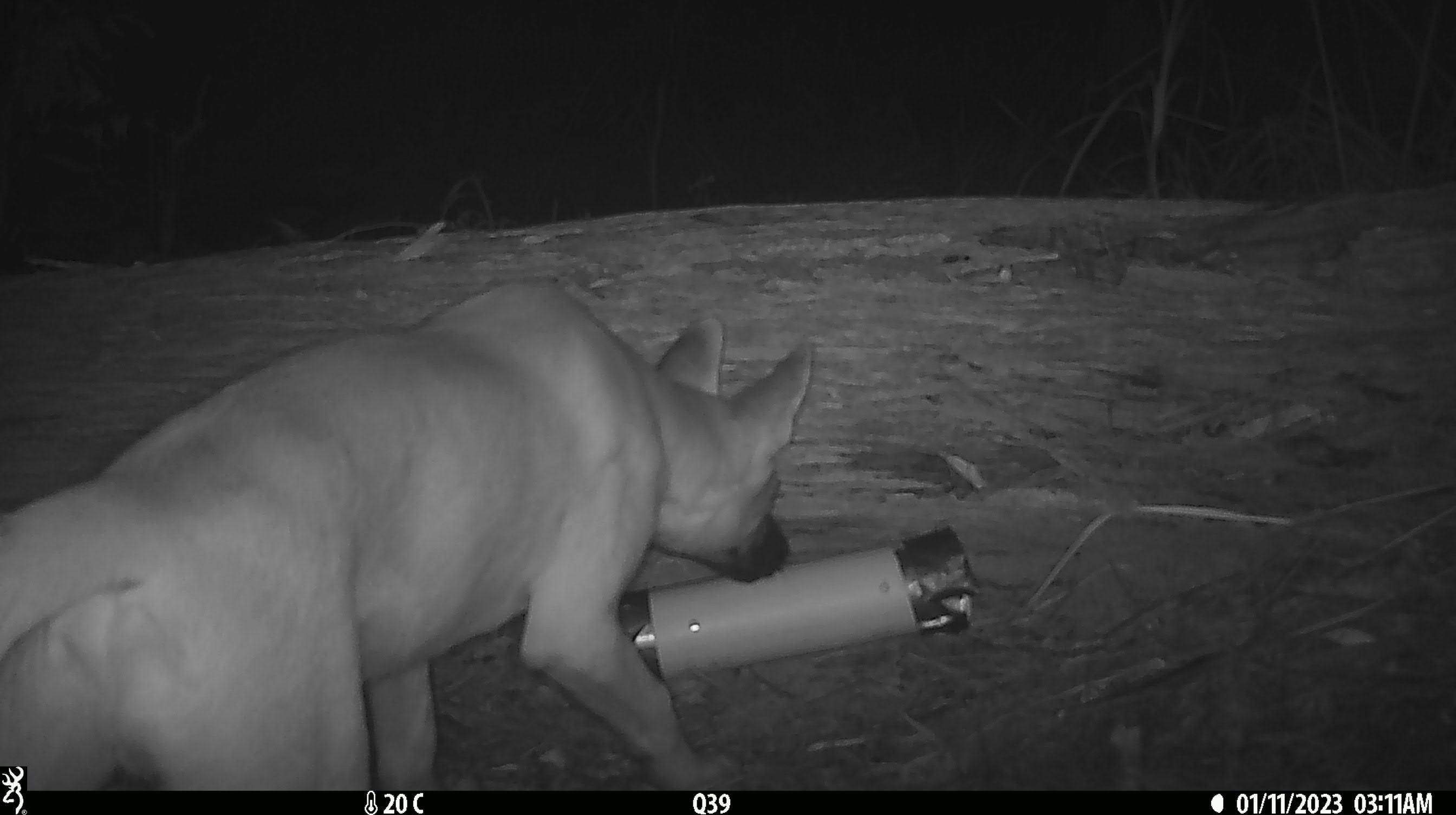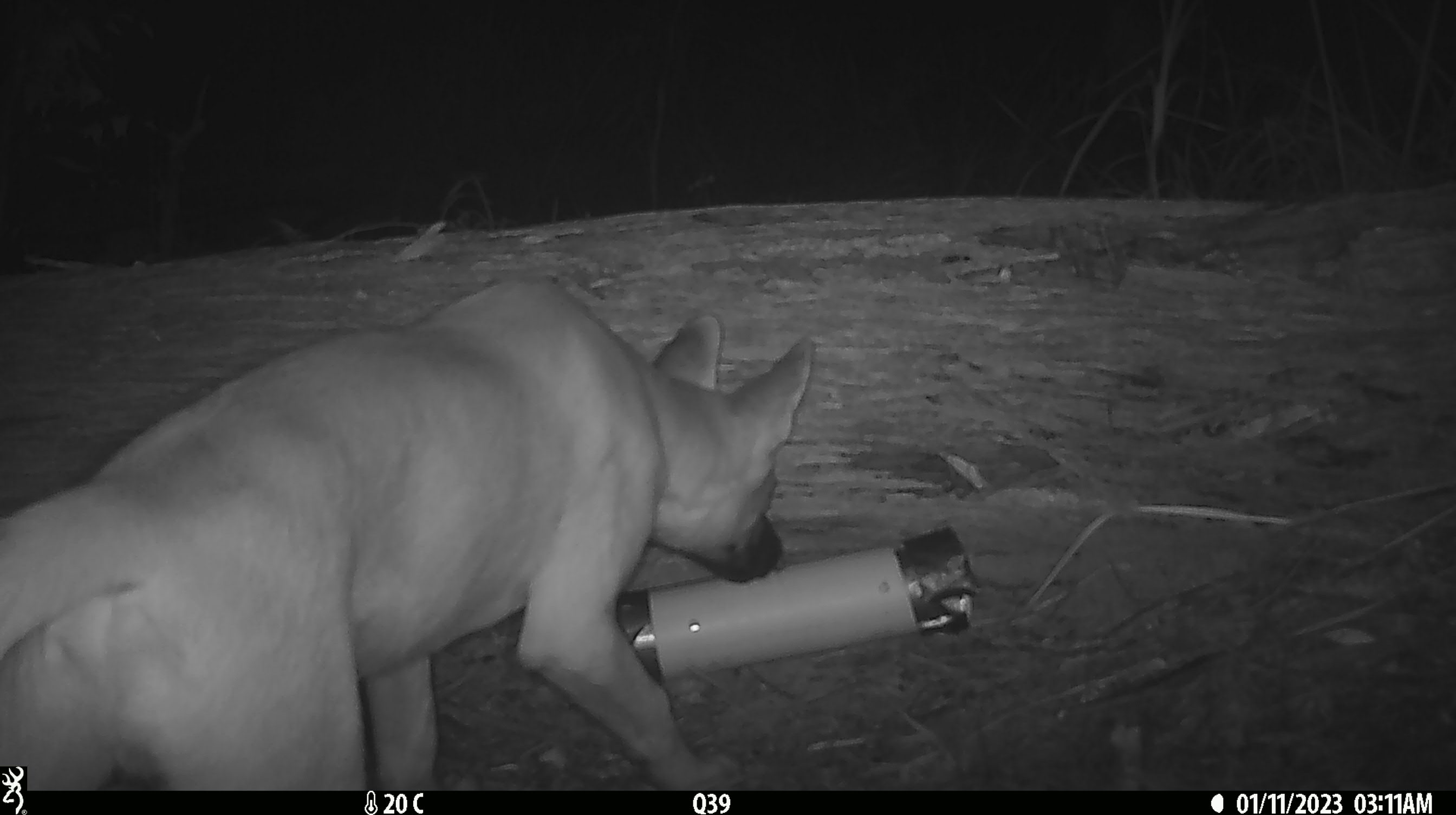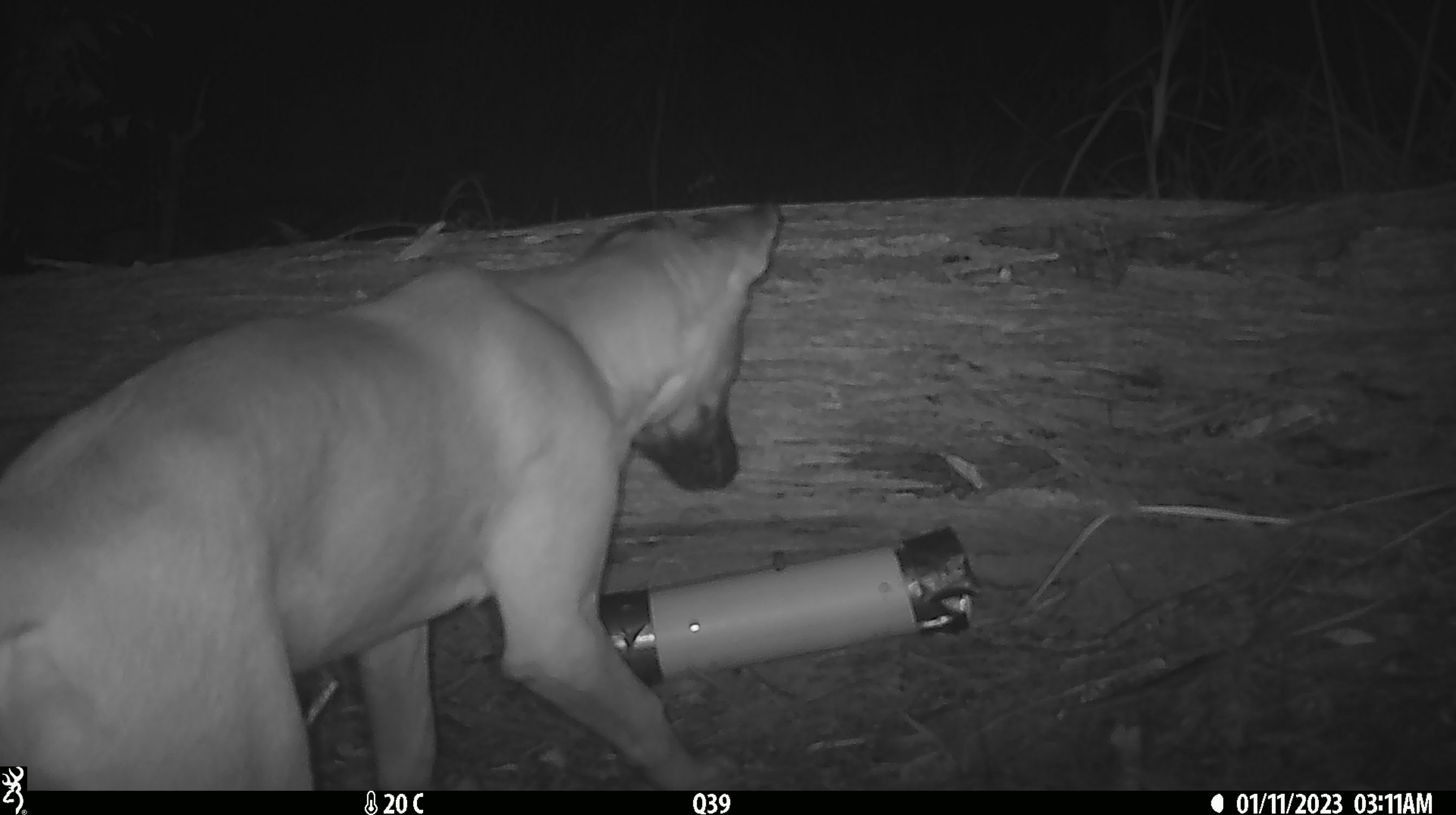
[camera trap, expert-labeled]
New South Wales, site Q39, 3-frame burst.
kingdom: Animalia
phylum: Chordata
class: Mammalia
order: Carnivora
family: Canidae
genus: Canis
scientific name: Canis familiaris dingo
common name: dingo